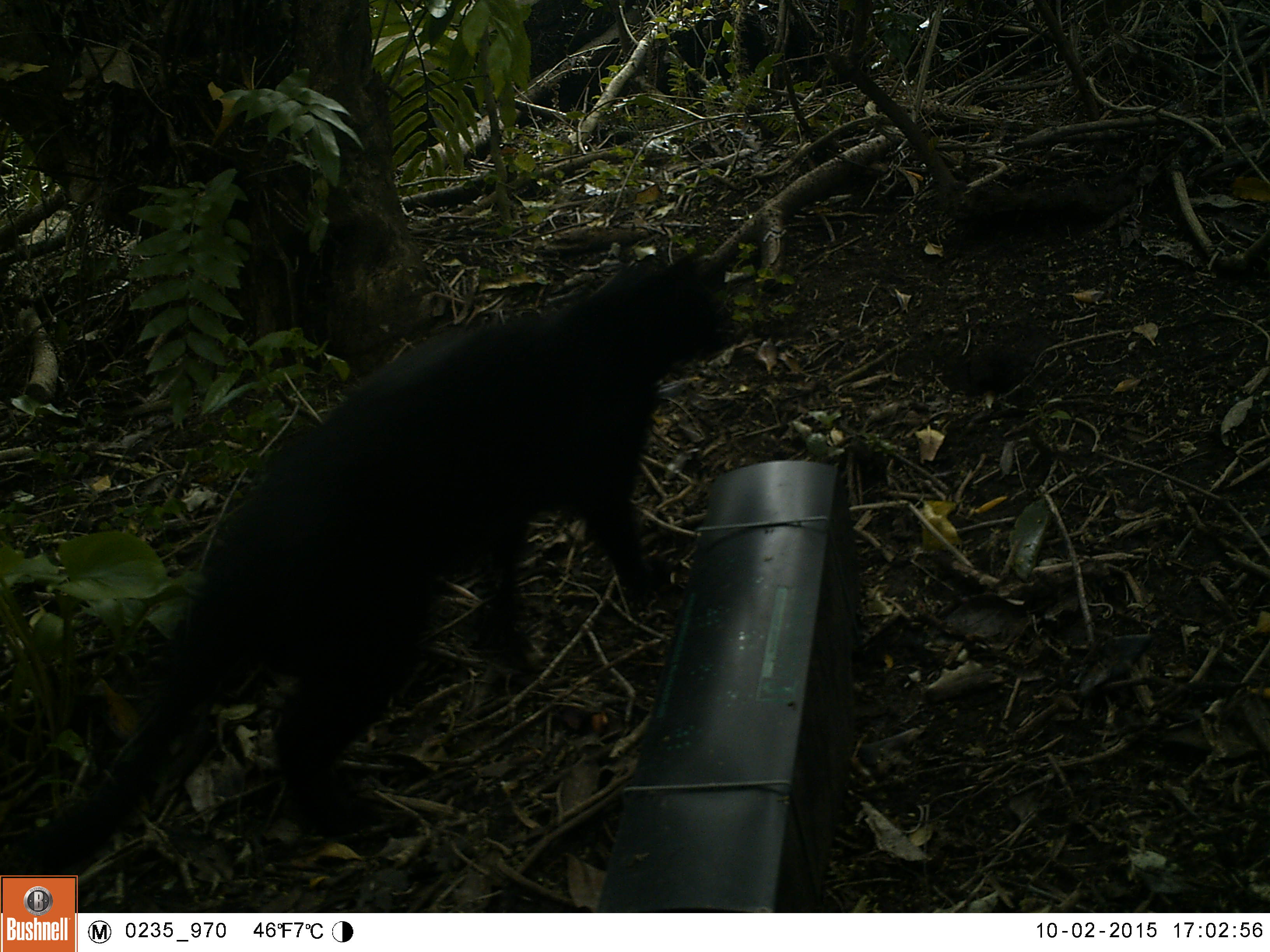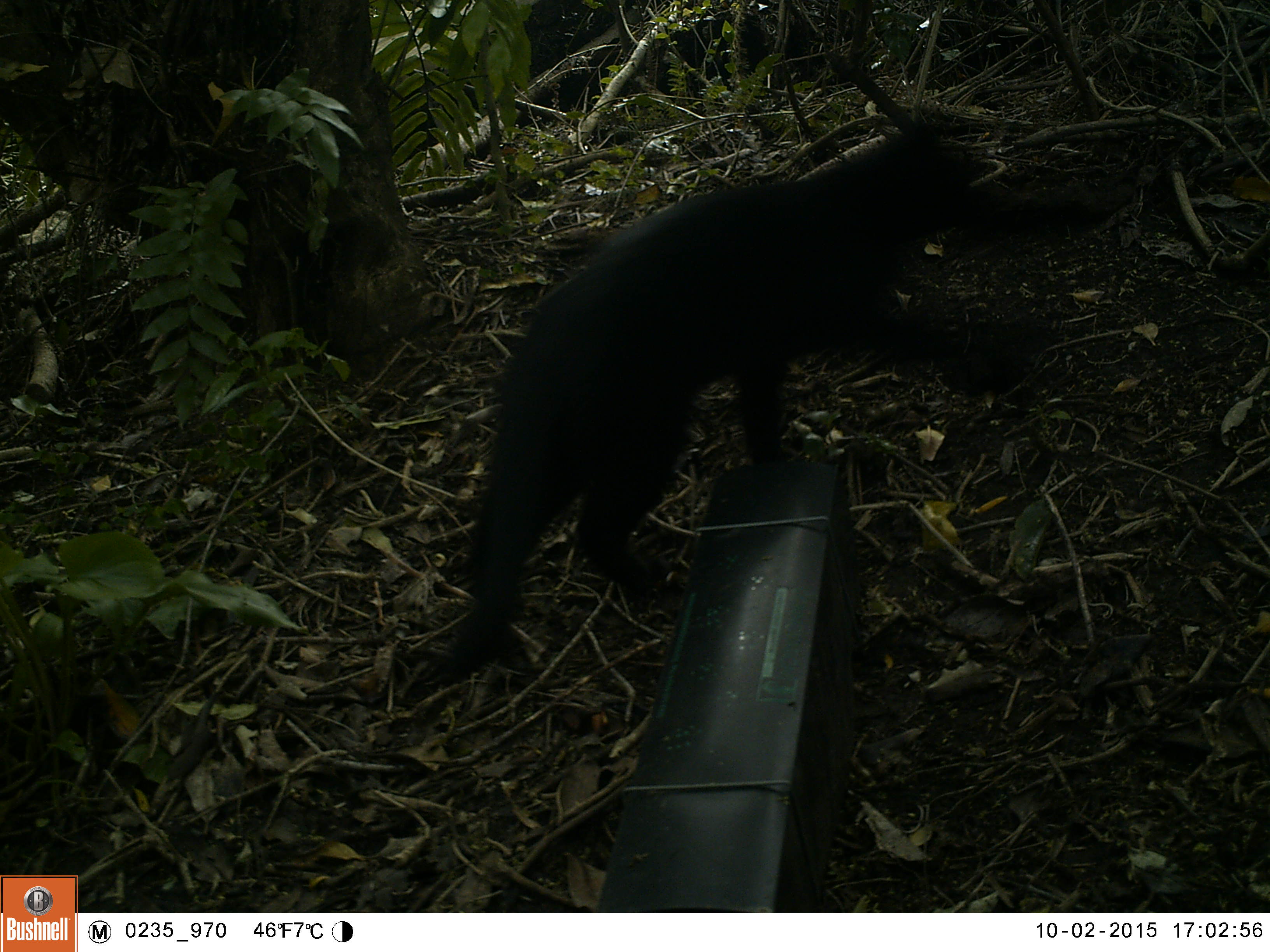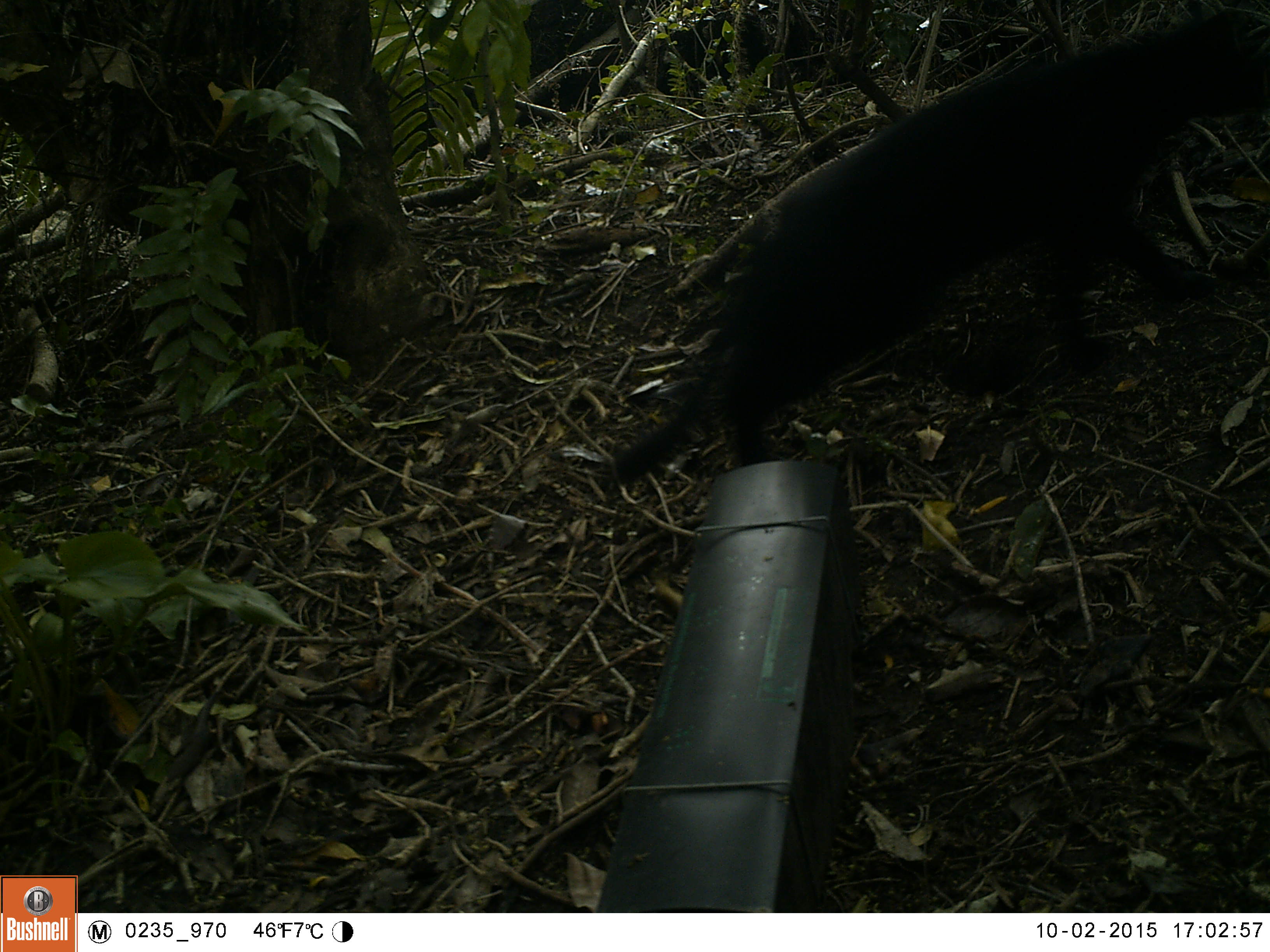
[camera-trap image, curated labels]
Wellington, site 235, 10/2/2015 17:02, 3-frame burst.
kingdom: Animalia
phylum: Chordata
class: Mammalia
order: Carnivora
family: Felidae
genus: Felis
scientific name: Felis catus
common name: cat